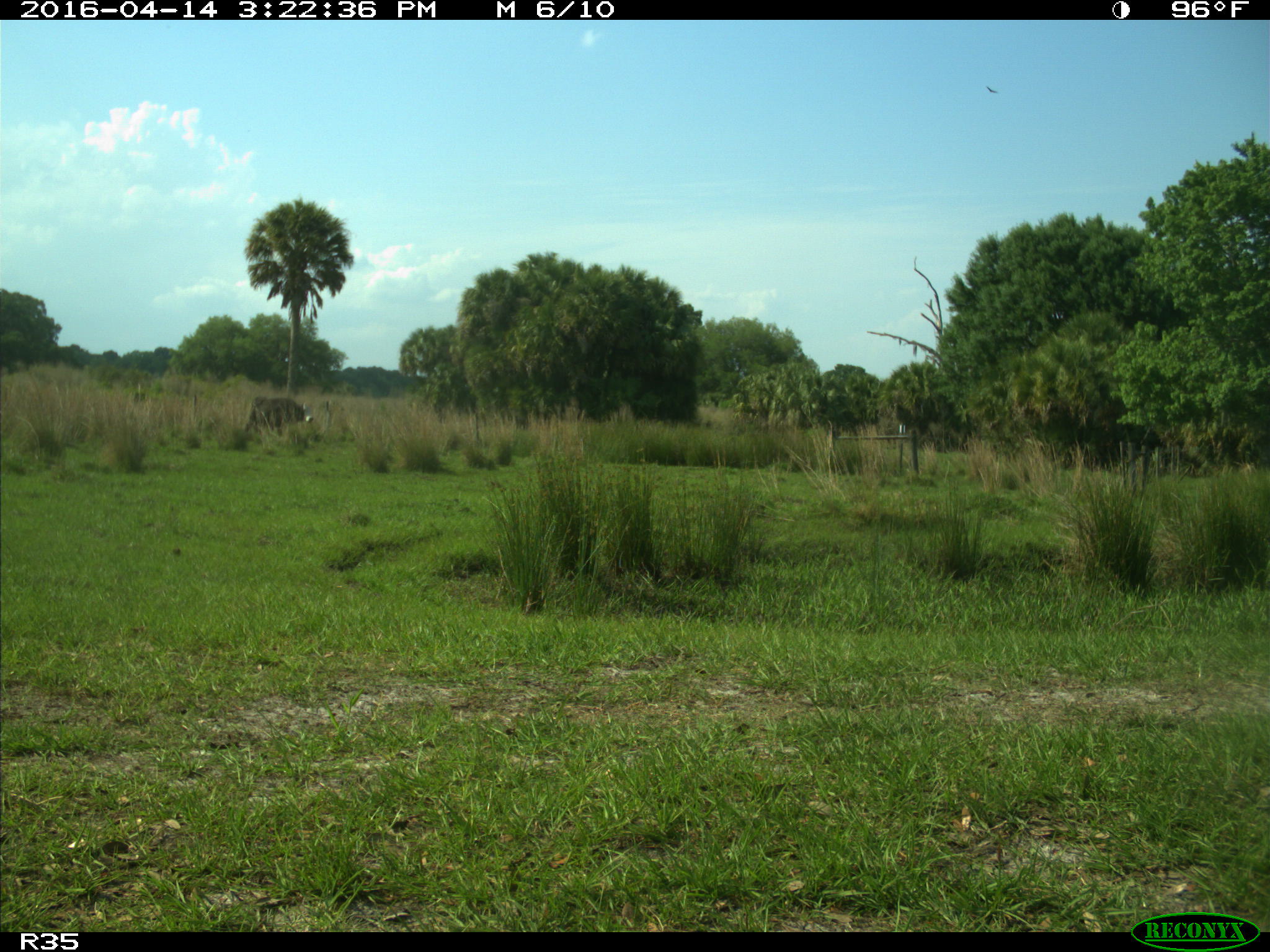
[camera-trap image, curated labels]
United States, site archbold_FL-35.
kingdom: Animalia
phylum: Chordata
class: Mammalia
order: Artiodactyla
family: Bovidae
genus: Bos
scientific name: Bos taurus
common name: domestic cow